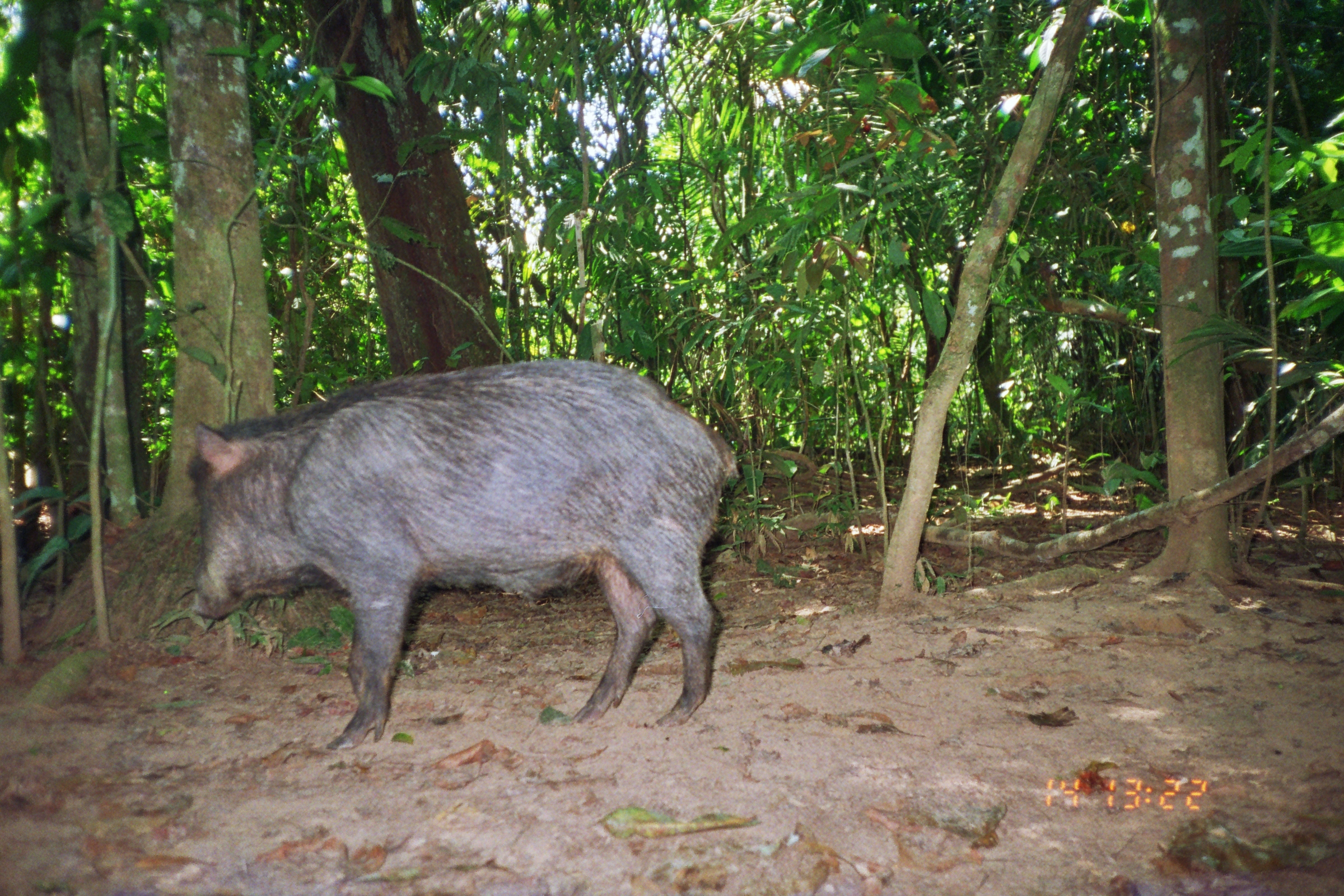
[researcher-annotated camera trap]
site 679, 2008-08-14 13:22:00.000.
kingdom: Animalia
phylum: Chordata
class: Mammalia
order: Artiodactyla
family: Tayassuidae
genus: Tayassu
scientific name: Tayassu pecari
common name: white-lipped peccary